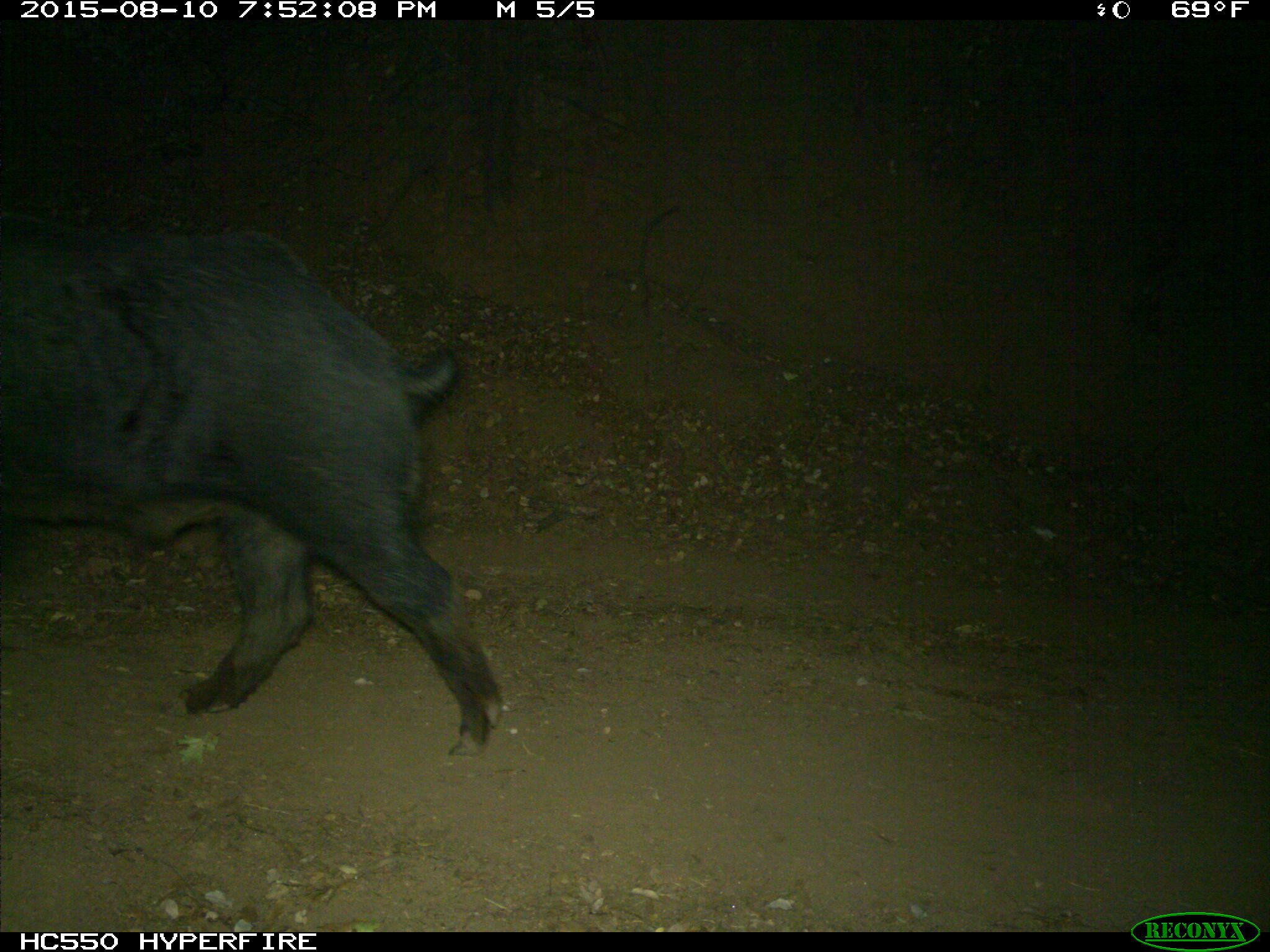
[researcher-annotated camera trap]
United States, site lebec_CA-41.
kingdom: Animalia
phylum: Chordata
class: Mammalia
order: Artiodactyla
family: Suidae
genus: Sus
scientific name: Sus scrofa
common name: wild boar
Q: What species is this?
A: Sus scrofa (wild boar).